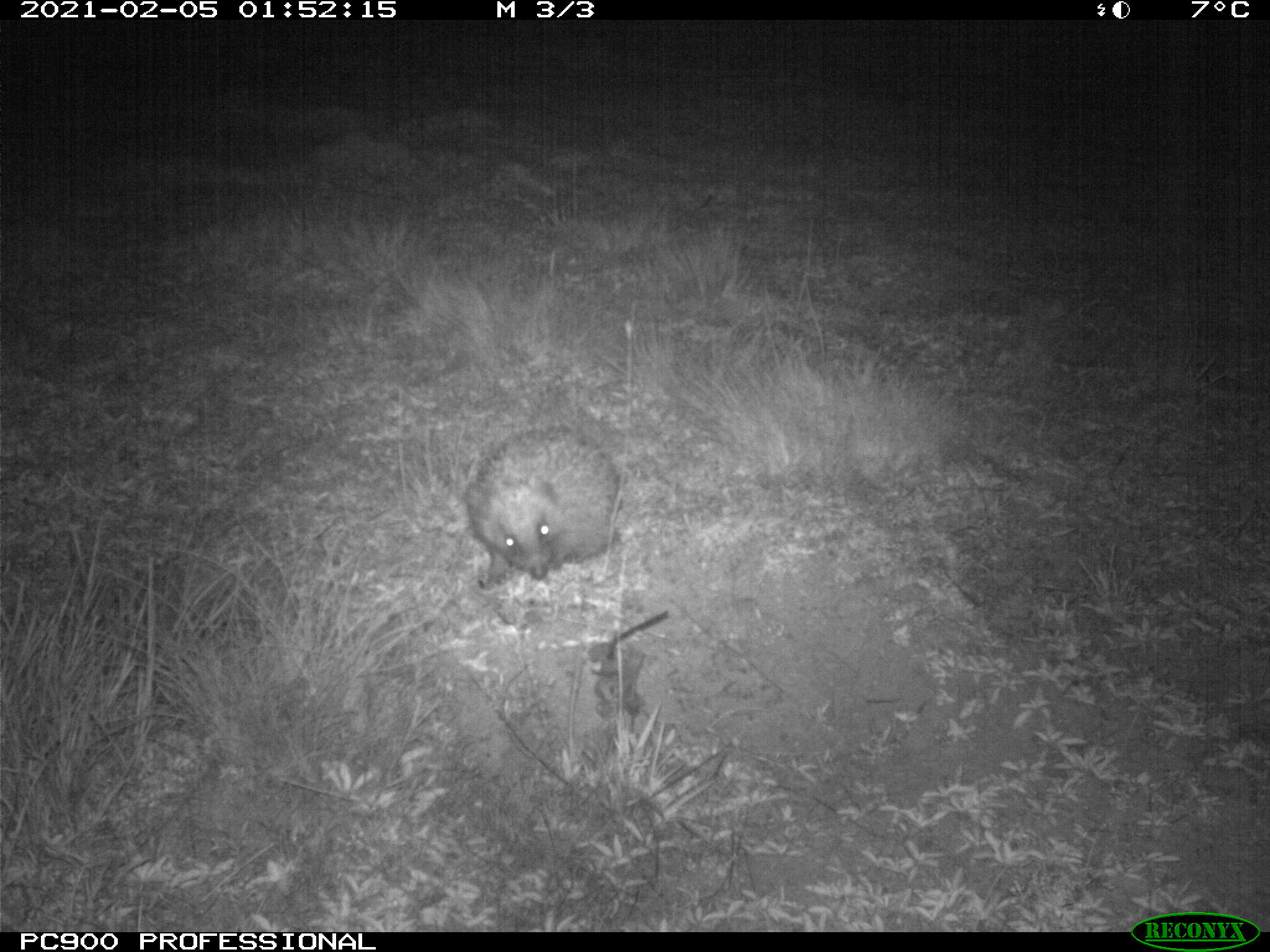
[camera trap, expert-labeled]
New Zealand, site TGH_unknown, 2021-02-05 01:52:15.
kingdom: Animalia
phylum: Chordata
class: Mammalia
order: Eulipotyphla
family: Erinaceidae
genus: Erinaceus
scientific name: Erinaceus europaeus europaeus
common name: european hedgehog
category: hedgehog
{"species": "hedgehog (european hedgehog) (Erinaceus europaeus europaeus)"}